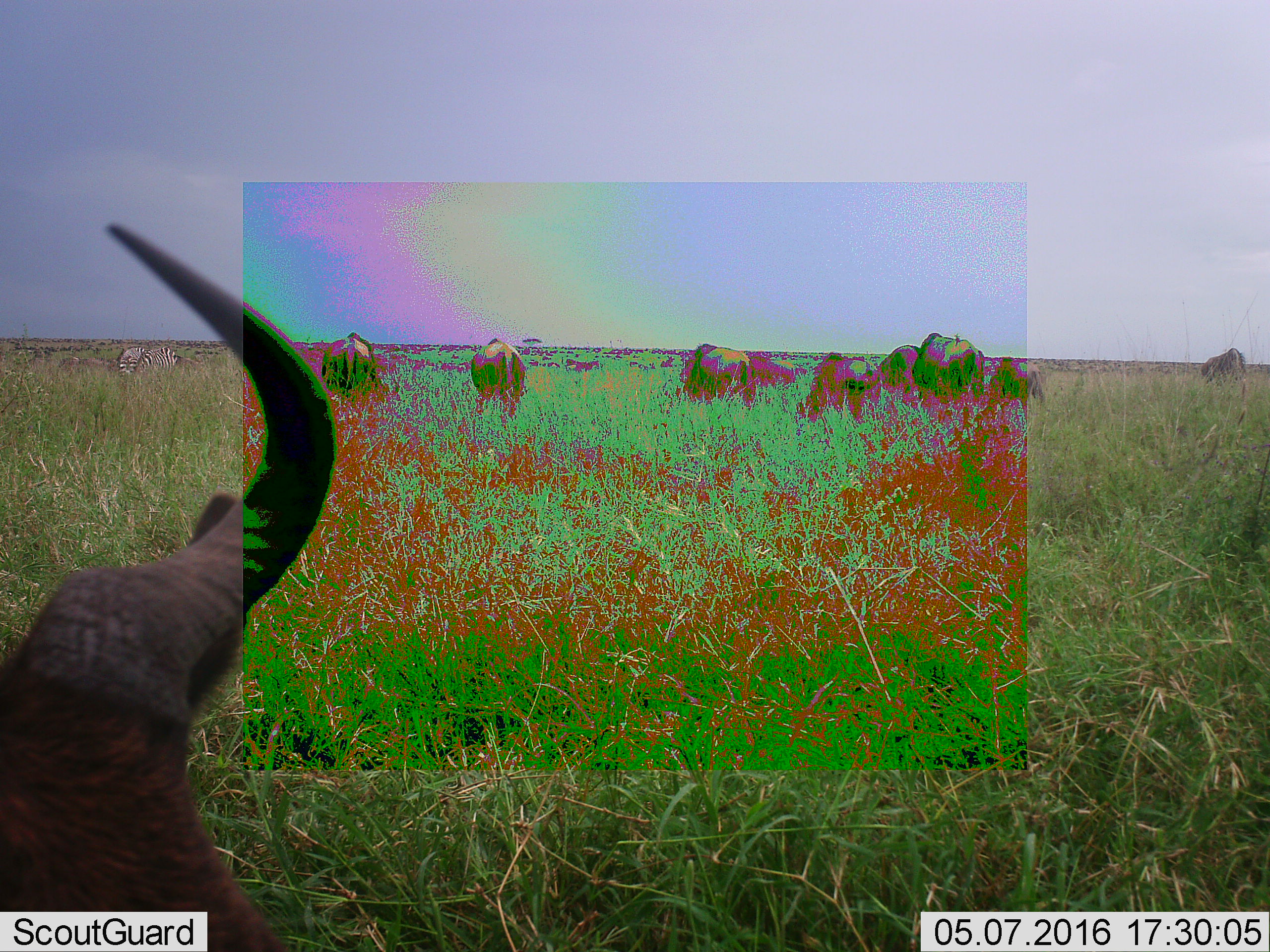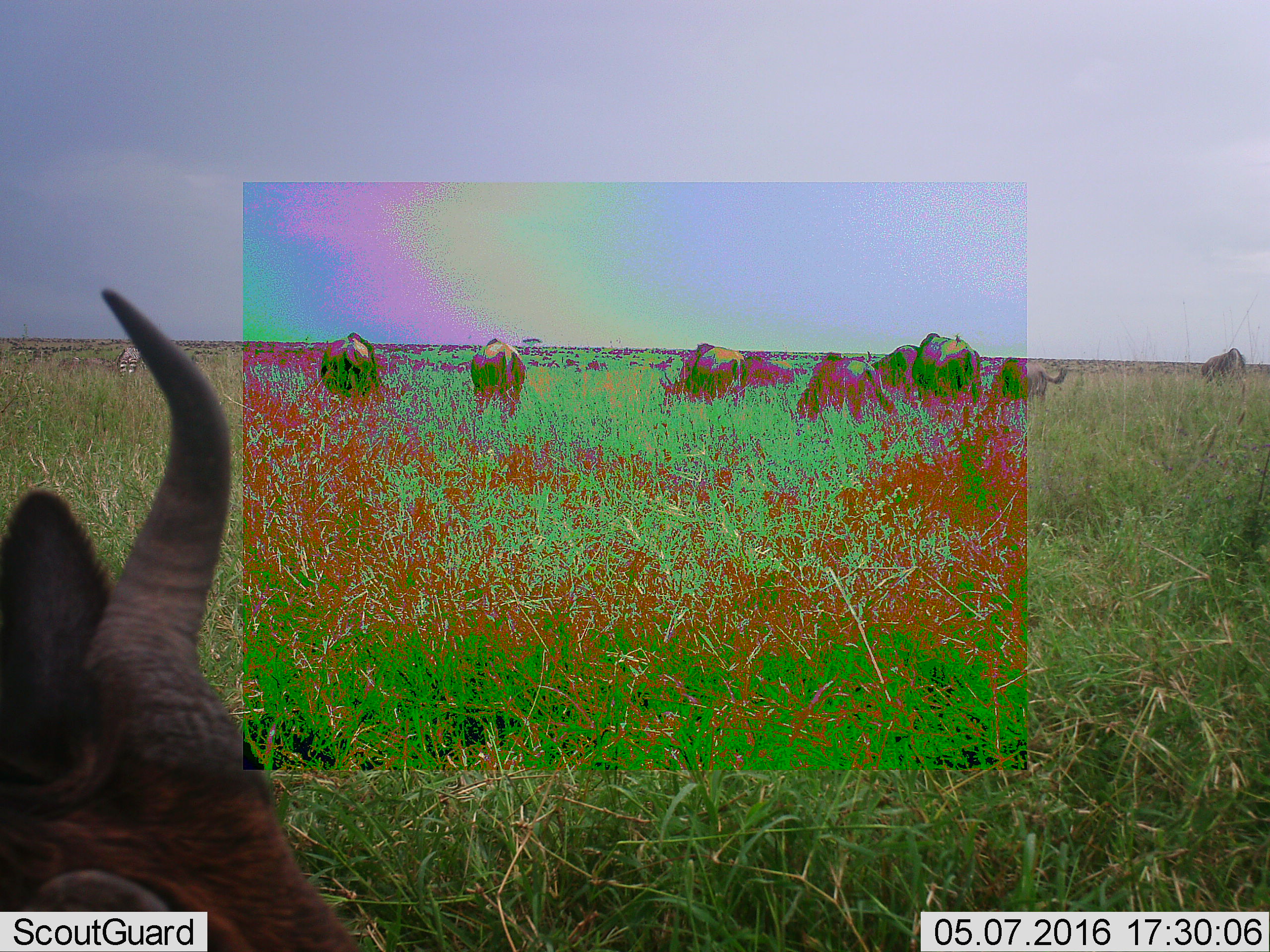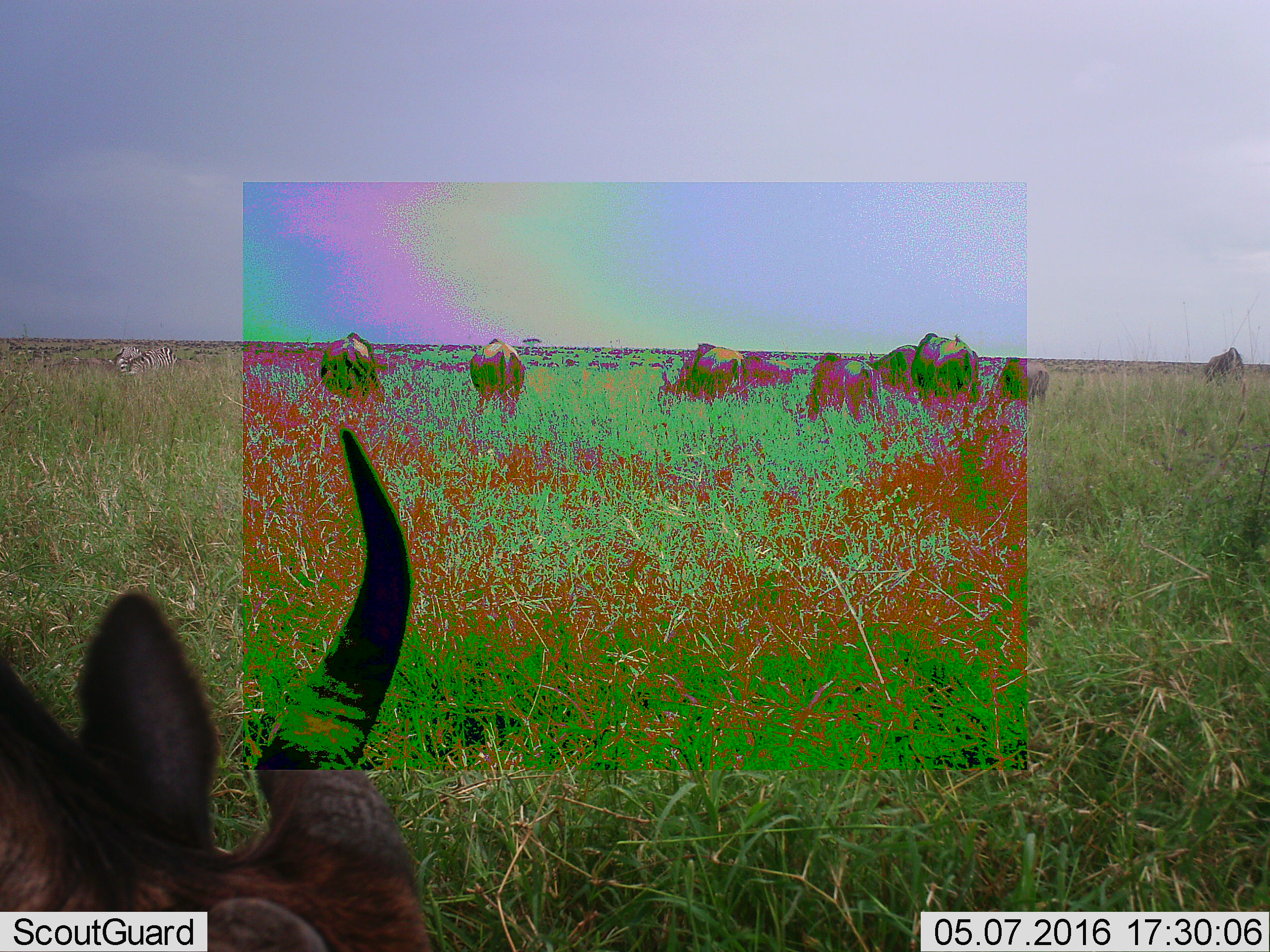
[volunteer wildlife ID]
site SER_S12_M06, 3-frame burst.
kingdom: Animalia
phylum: Chordata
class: Mammalia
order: Artiodactyla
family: Bovidae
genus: Connochaetes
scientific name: Connochaetes taurinus taurinus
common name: blue wildebeest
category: wildebeestblue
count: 9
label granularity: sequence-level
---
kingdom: Animalia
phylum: Chordata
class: Mammalia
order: Perissodactyla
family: Equidae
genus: Equus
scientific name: Equus quagga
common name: plains zebra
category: zebraplains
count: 2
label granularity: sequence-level